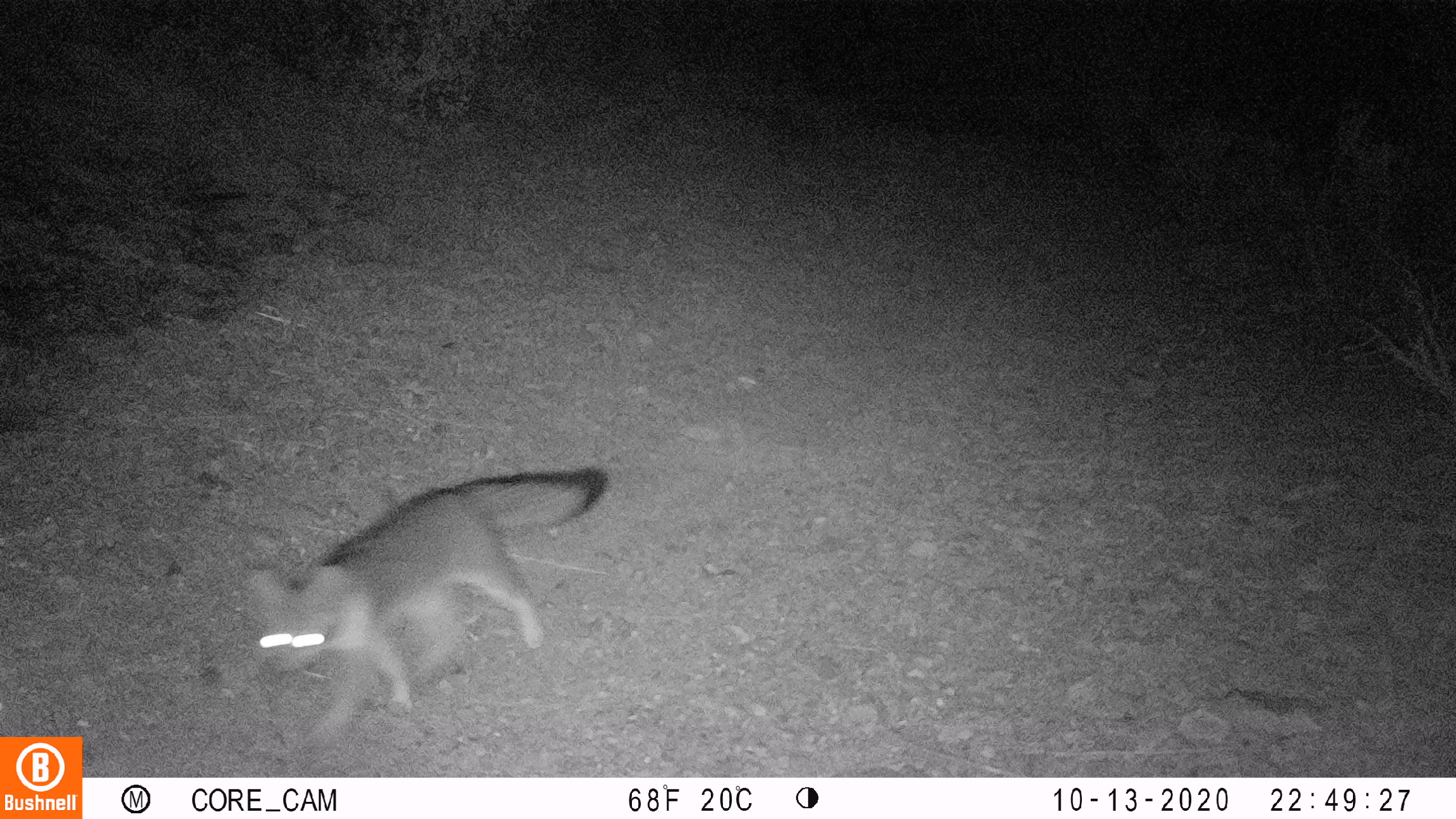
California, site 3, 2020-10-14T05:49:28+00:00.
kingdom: Animalia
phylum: Chordata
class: Mammalia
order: Carnivora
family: Canidae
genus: Urocyon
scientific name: Urocyon cinereoargenteus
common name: gray fox